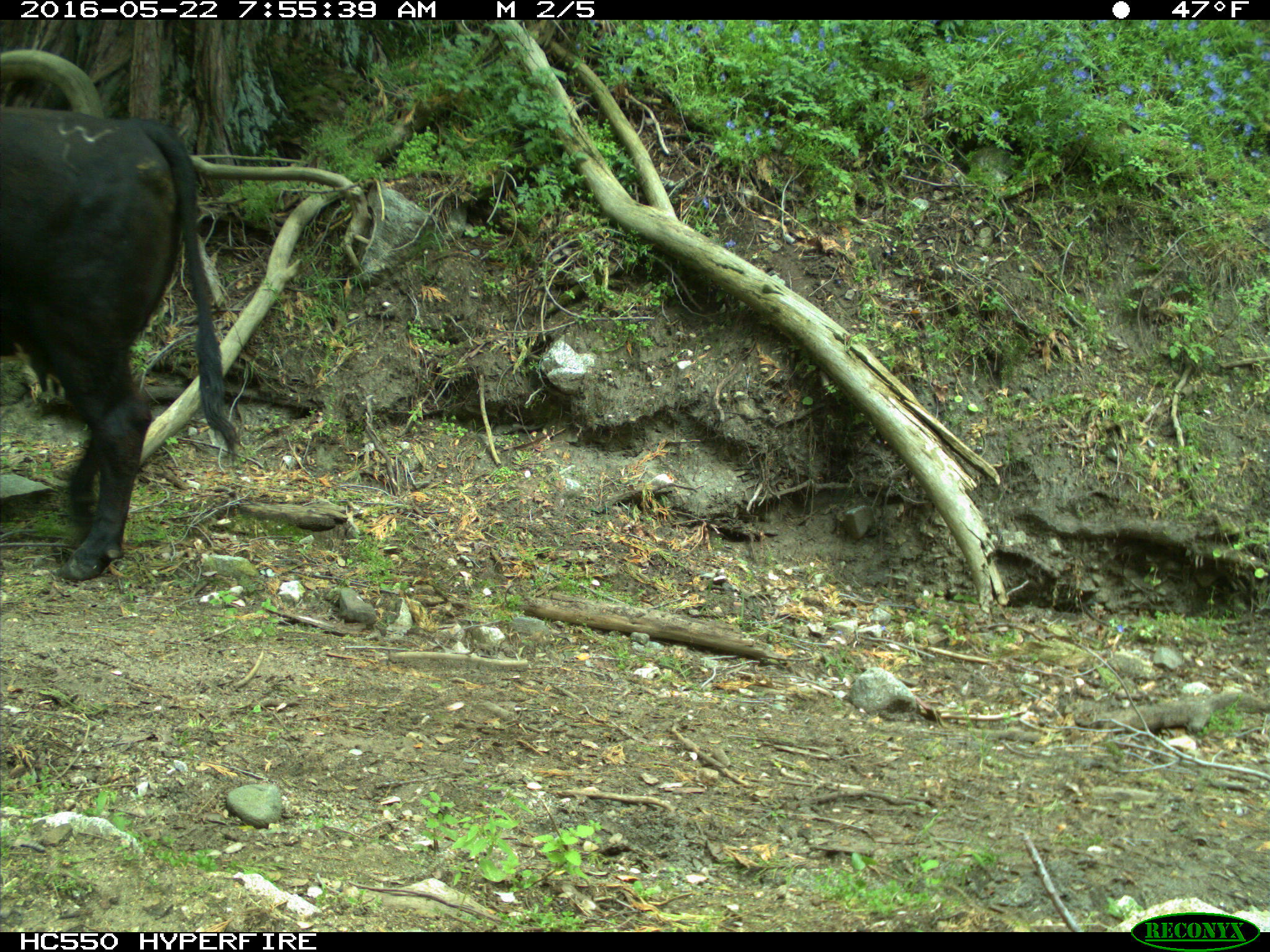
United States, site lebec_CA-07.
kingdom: Animalia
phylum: Chordata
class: Mammalia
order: Artiodactyla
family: Bovidae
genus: Bos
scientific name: Bos taurus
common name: domestic cow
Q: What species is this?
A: Bos taurus (domestic cow).